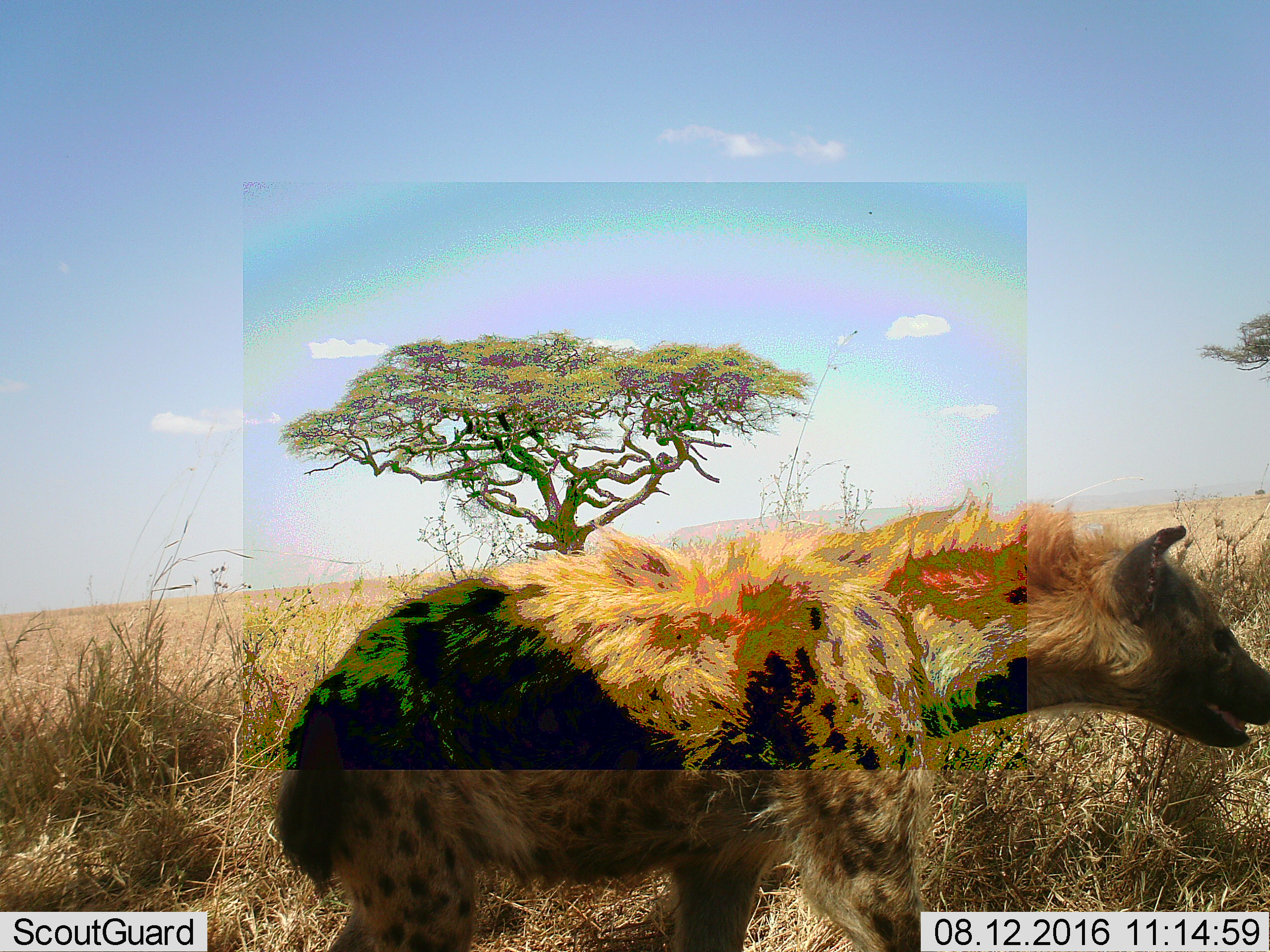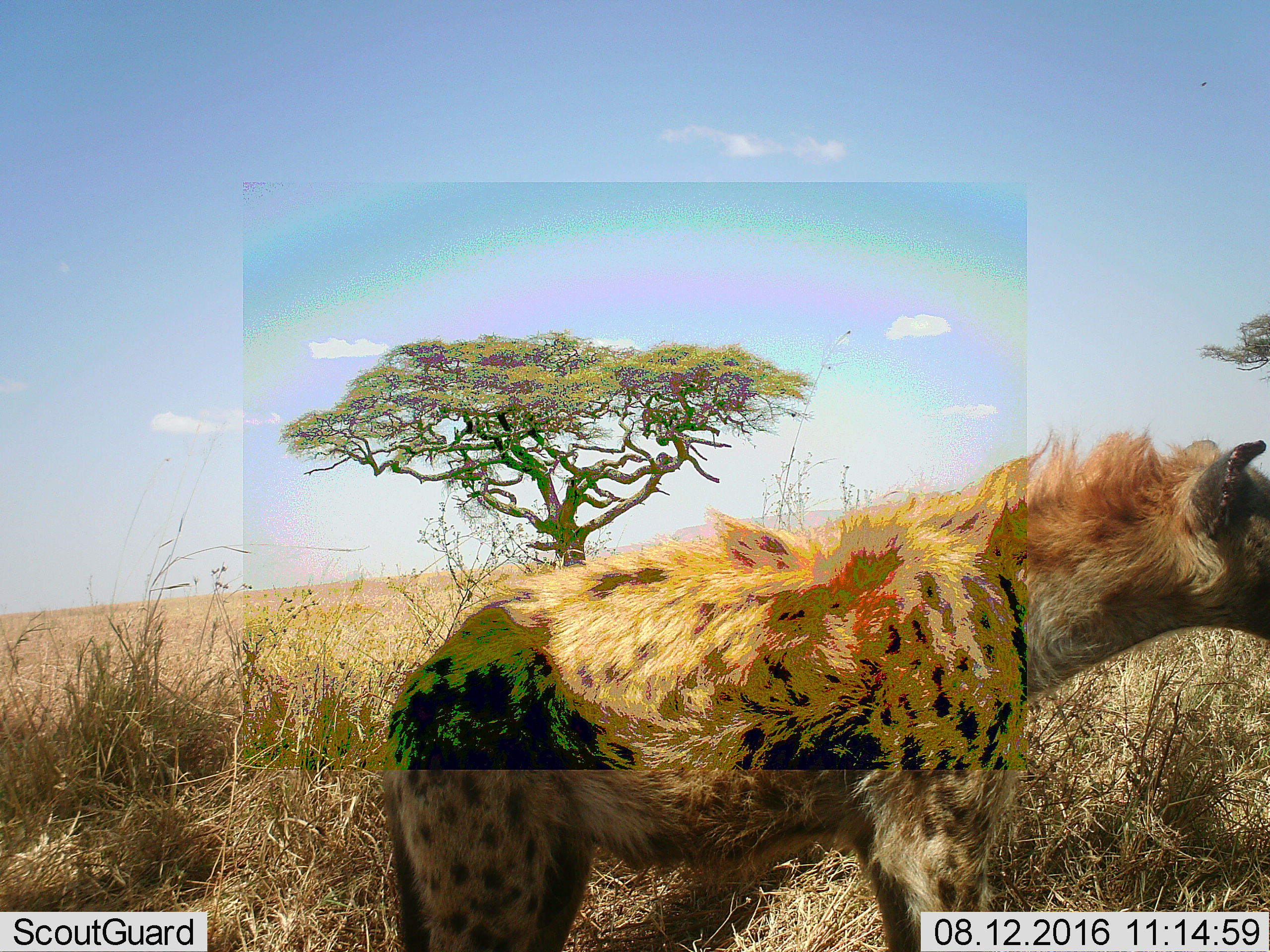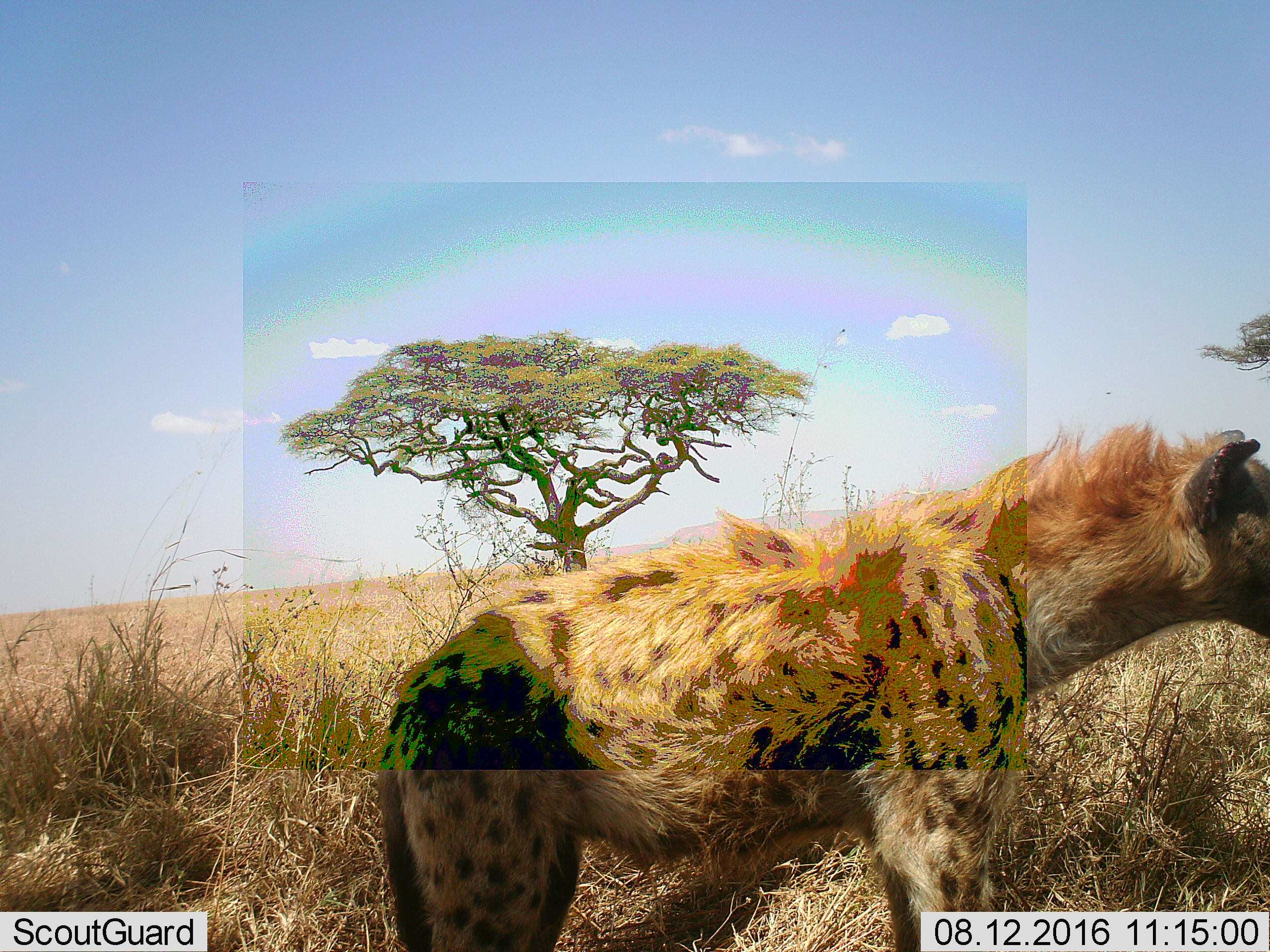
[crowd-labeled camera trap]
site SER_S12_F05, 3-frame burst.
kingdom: Animalia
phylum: Chordata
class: Mammalia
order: Carnivora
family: Hyaenidae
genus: Crocuta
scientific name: Crocuta crocuta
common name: spotted hyena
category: hyenaspotted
Hyenaspotted (spotted hyena) (Crocuta crocuta), count 1. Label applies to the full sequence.